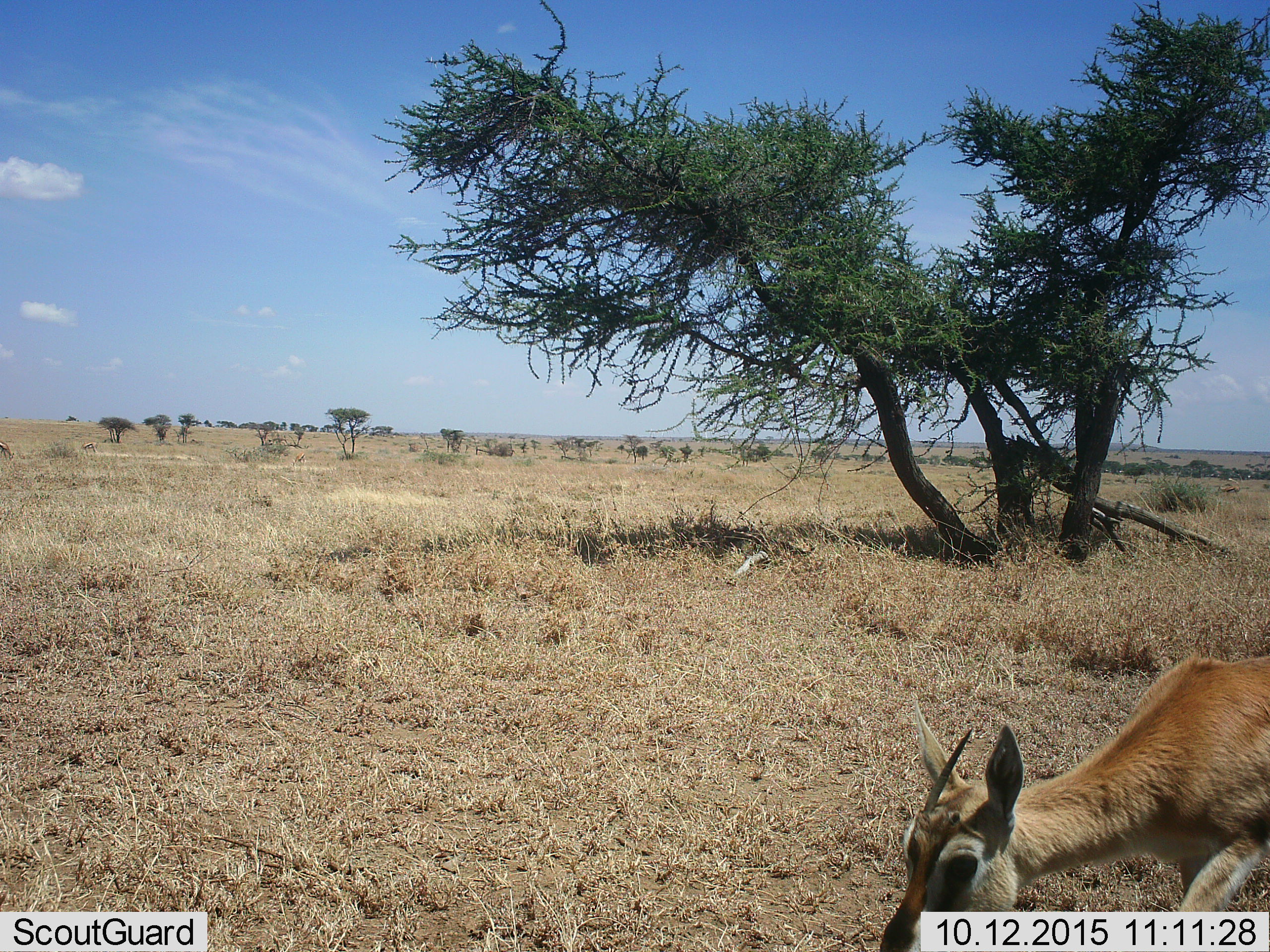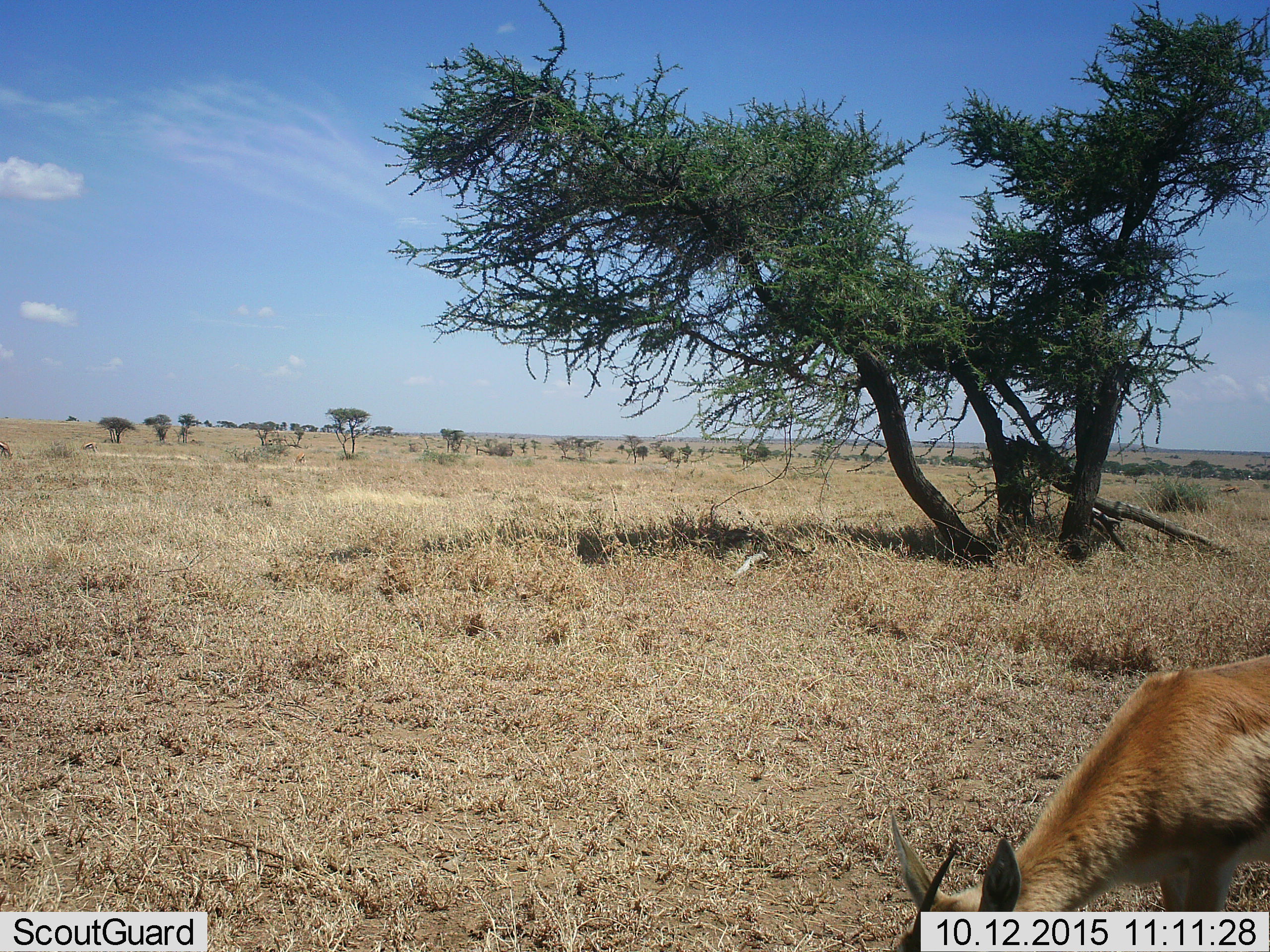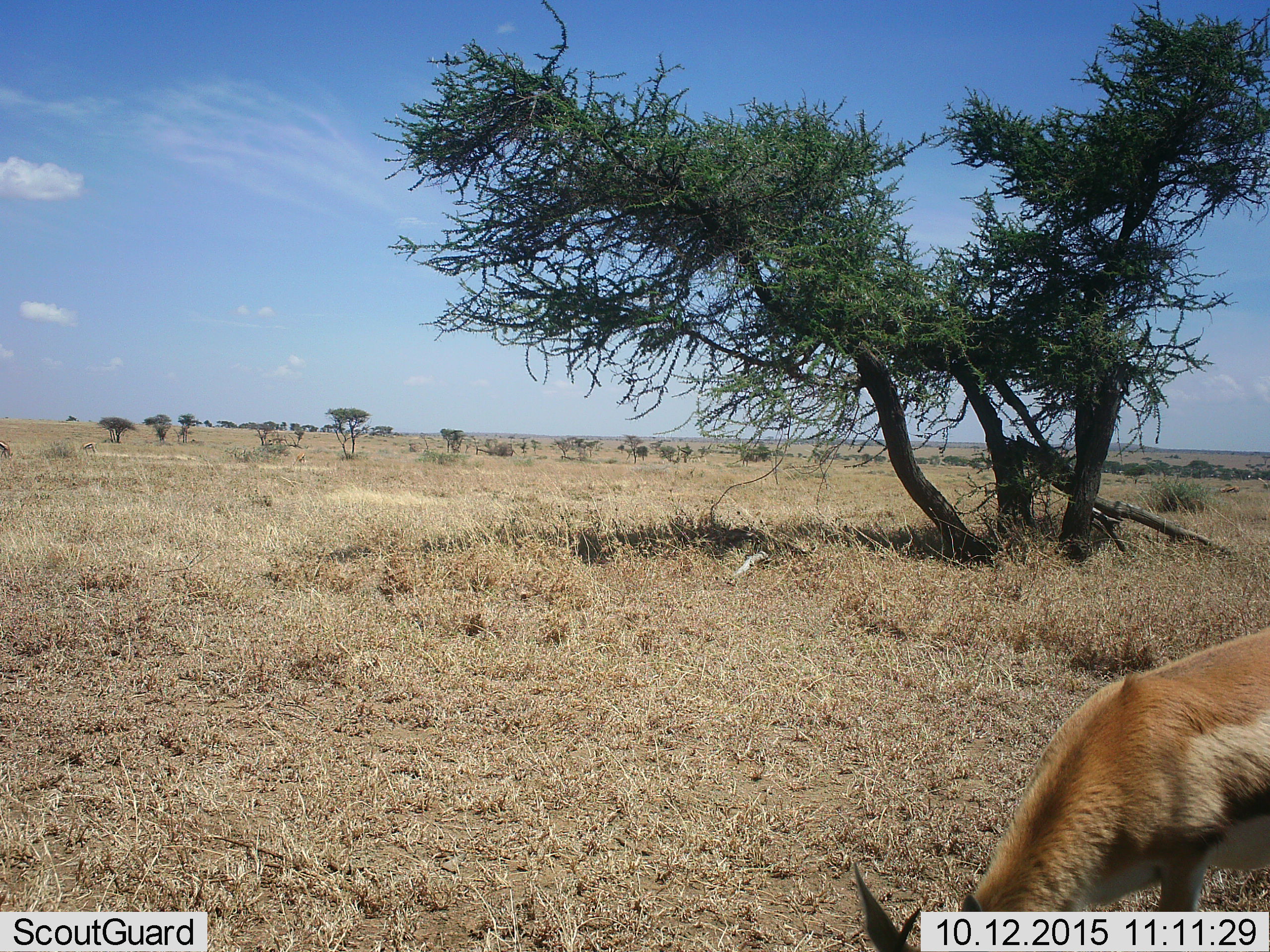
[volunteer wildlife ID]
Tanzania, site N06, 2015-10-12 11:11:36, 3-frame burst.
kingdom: Animalia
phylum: Chordata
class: Mammalia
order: Artiodactyla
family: Bovidae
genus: Eudorcas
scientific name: Eudorcas thomsonii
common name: thomson's gazelle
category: gazellethomsons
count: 1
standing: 0%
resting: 0%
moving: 67%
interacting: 0%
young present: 0%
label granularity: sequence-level